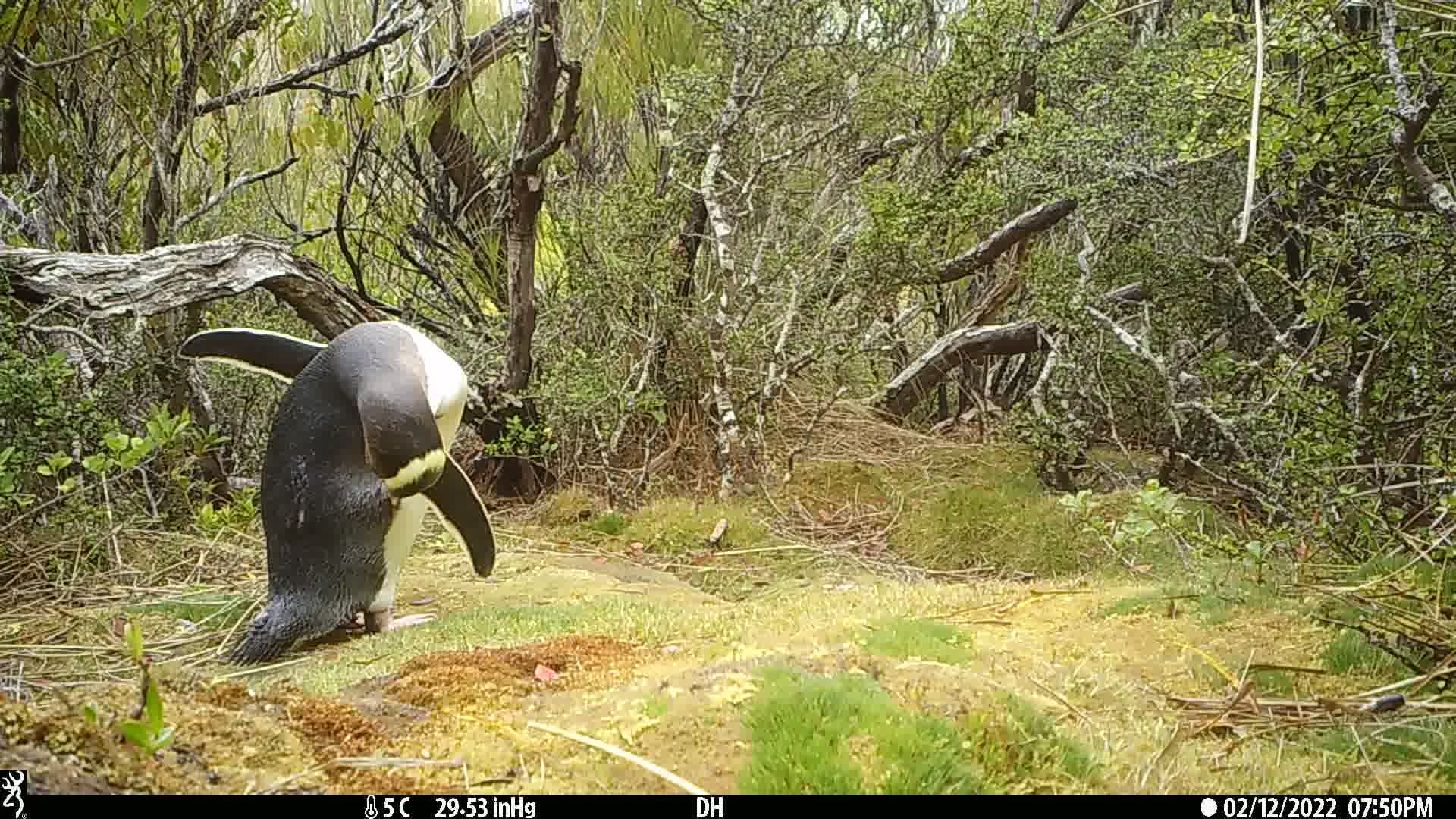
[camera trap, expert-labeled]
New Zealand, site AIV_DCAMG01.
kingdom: Animalia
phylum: Chordata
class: Aves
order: Sphenisciformes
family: Spheniscidae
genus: Megadyptes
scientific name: Megadyptes antipodes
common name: yellow-eyed penguin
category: yellow eyed penguin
Yellow eyed penguin (yellow-eyed penguin) (Megadyptes antipodes).